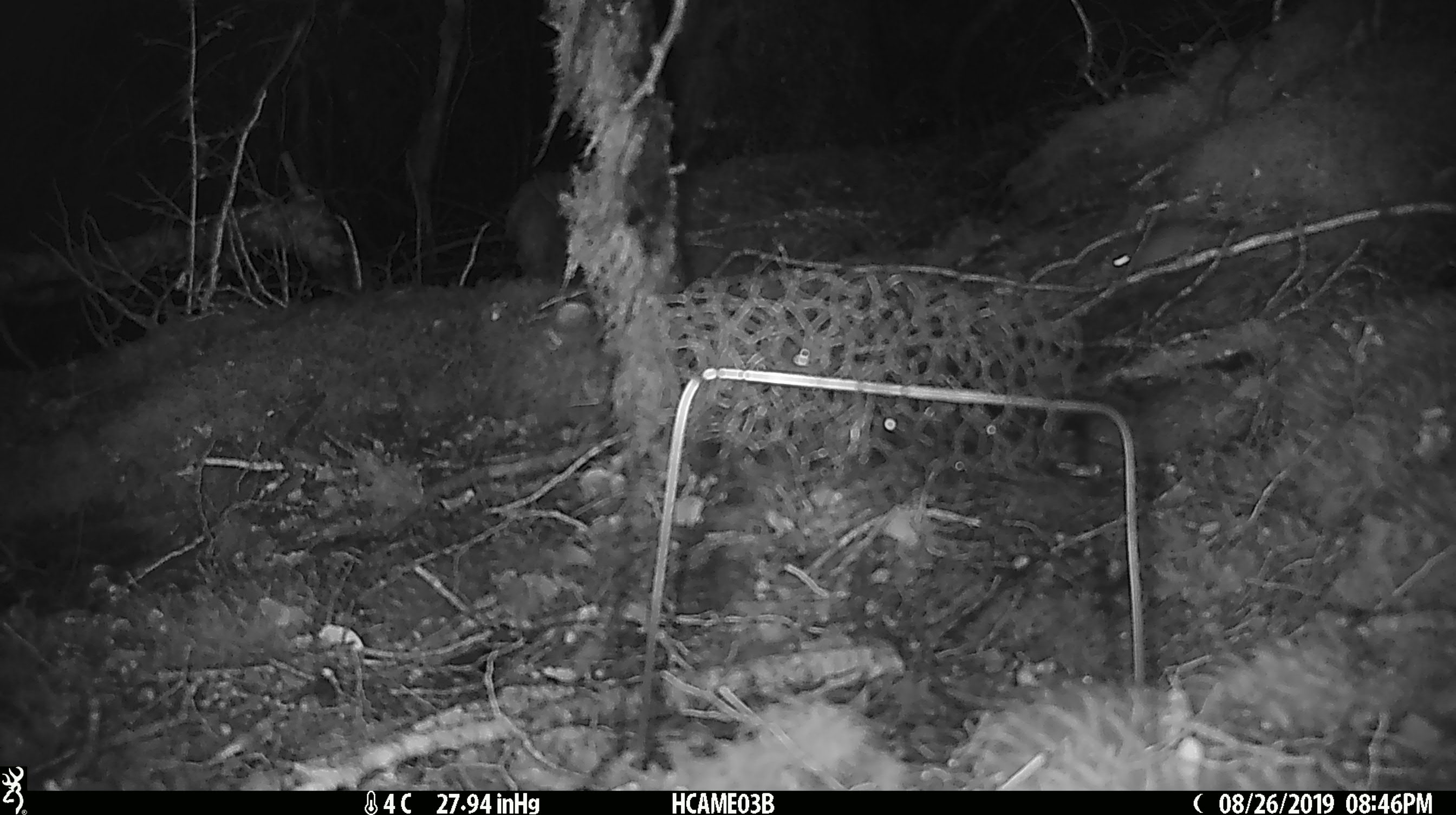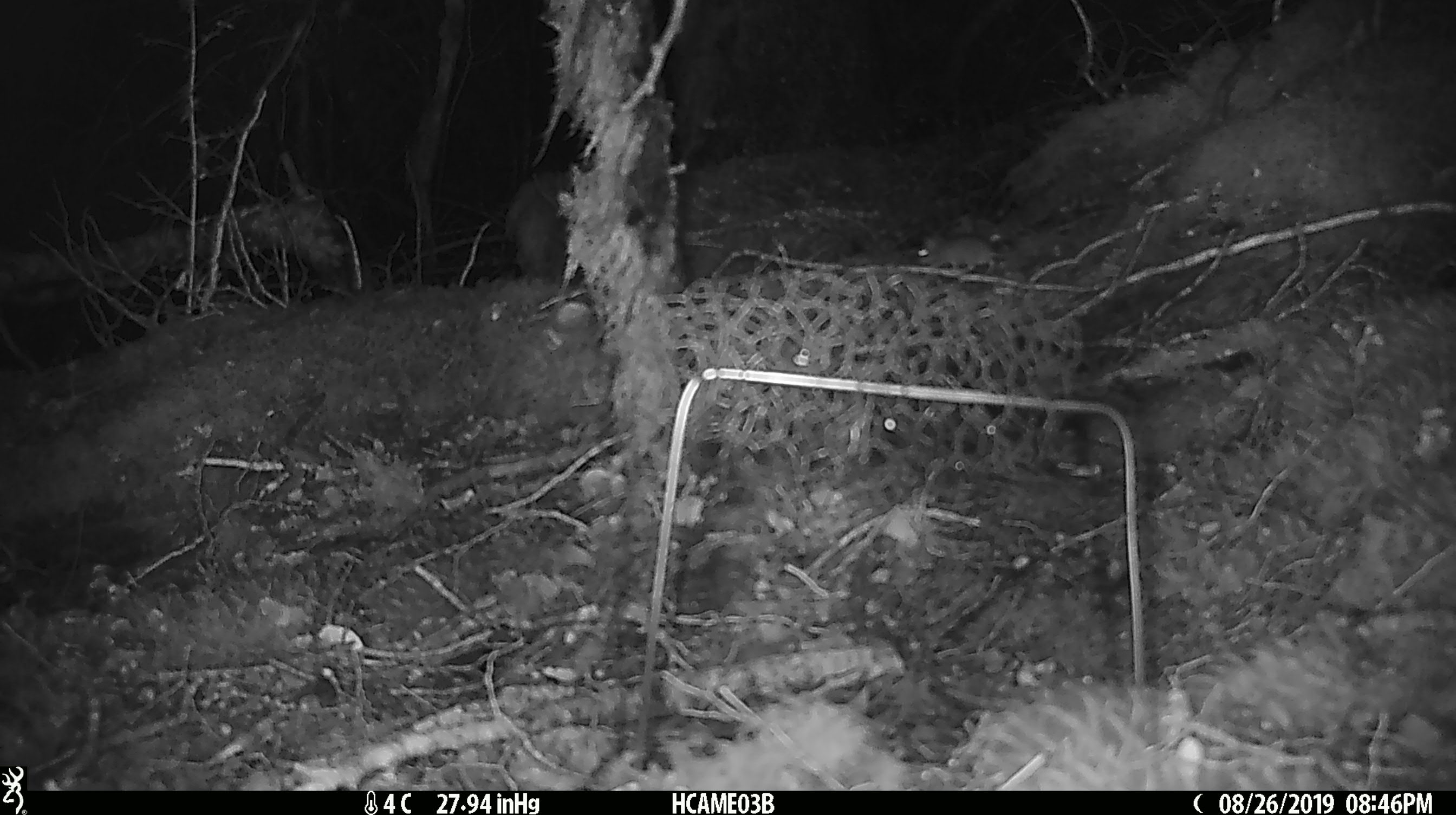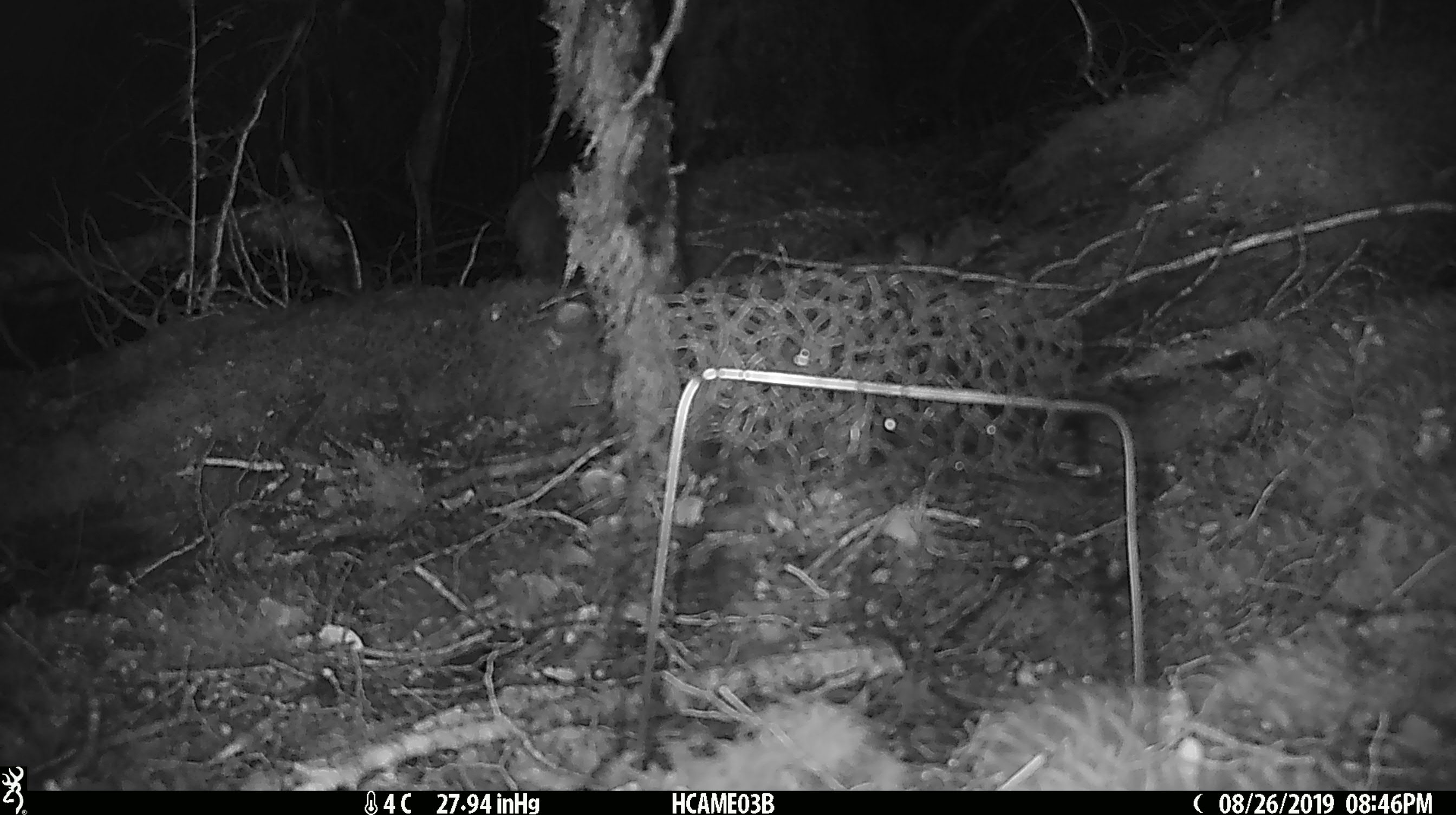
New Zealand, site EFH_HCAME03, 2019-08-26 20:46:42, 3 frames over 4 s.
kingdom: Animalia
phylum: Chordata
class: Mammalia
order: Rodentia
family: Muridae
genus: Mus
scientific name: Mus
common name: mouse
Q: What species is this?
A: Mouse (Mus).